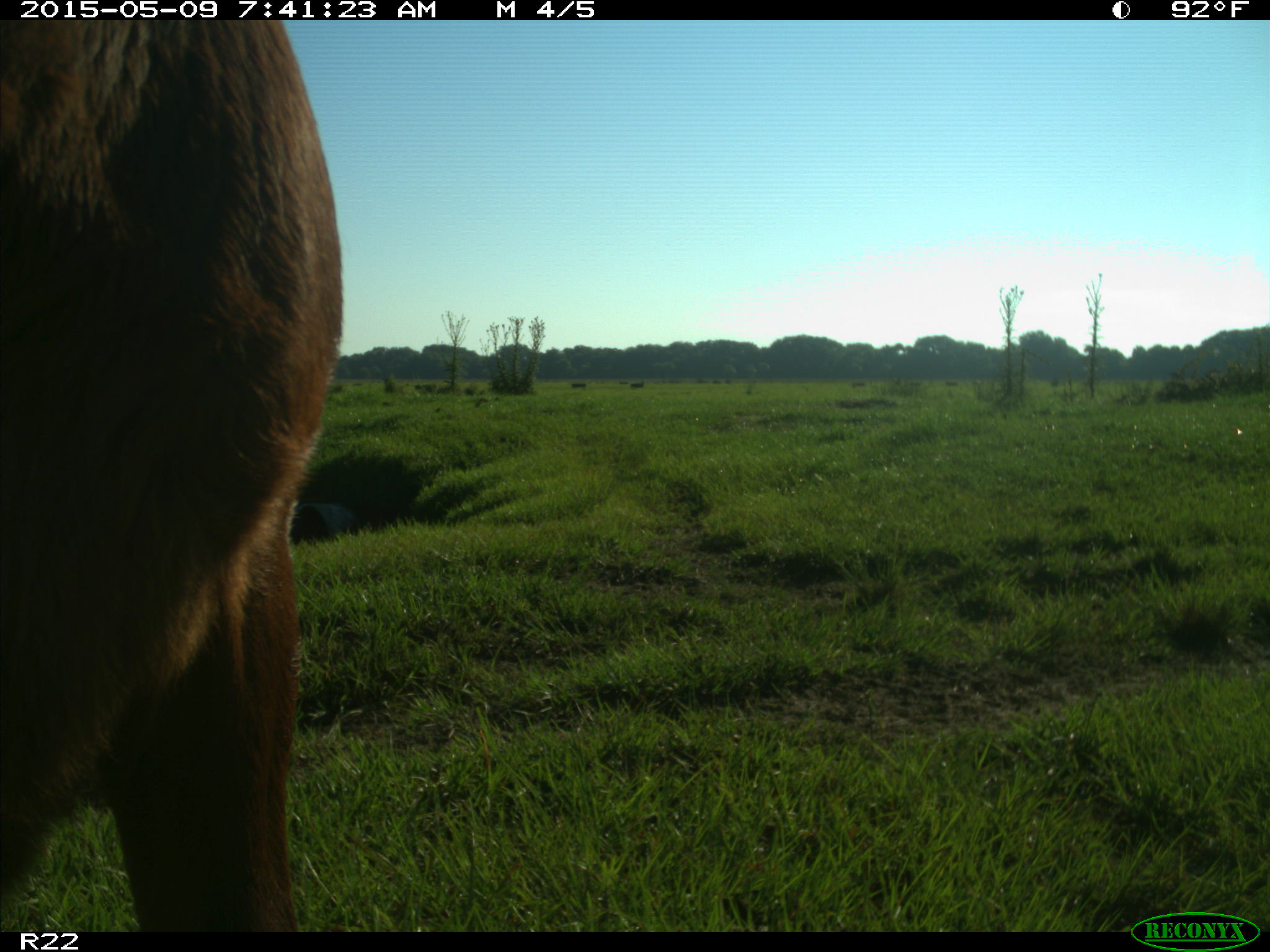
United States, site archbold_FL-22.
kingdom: Animalia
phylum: Chordata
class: Mammalia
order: Artiodactyla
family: Bovidae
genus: Bos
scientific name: Bos taurus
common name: domestic cow